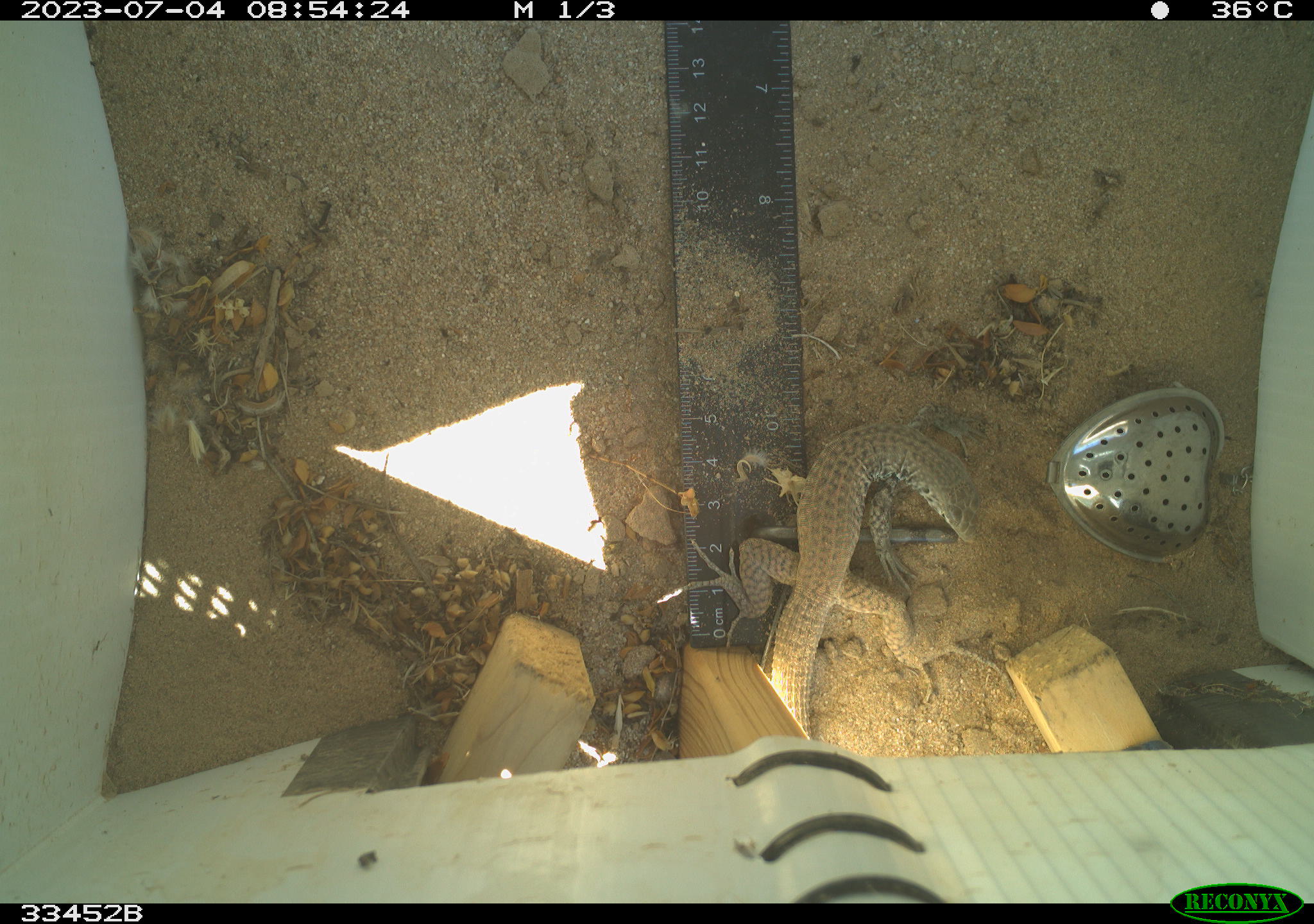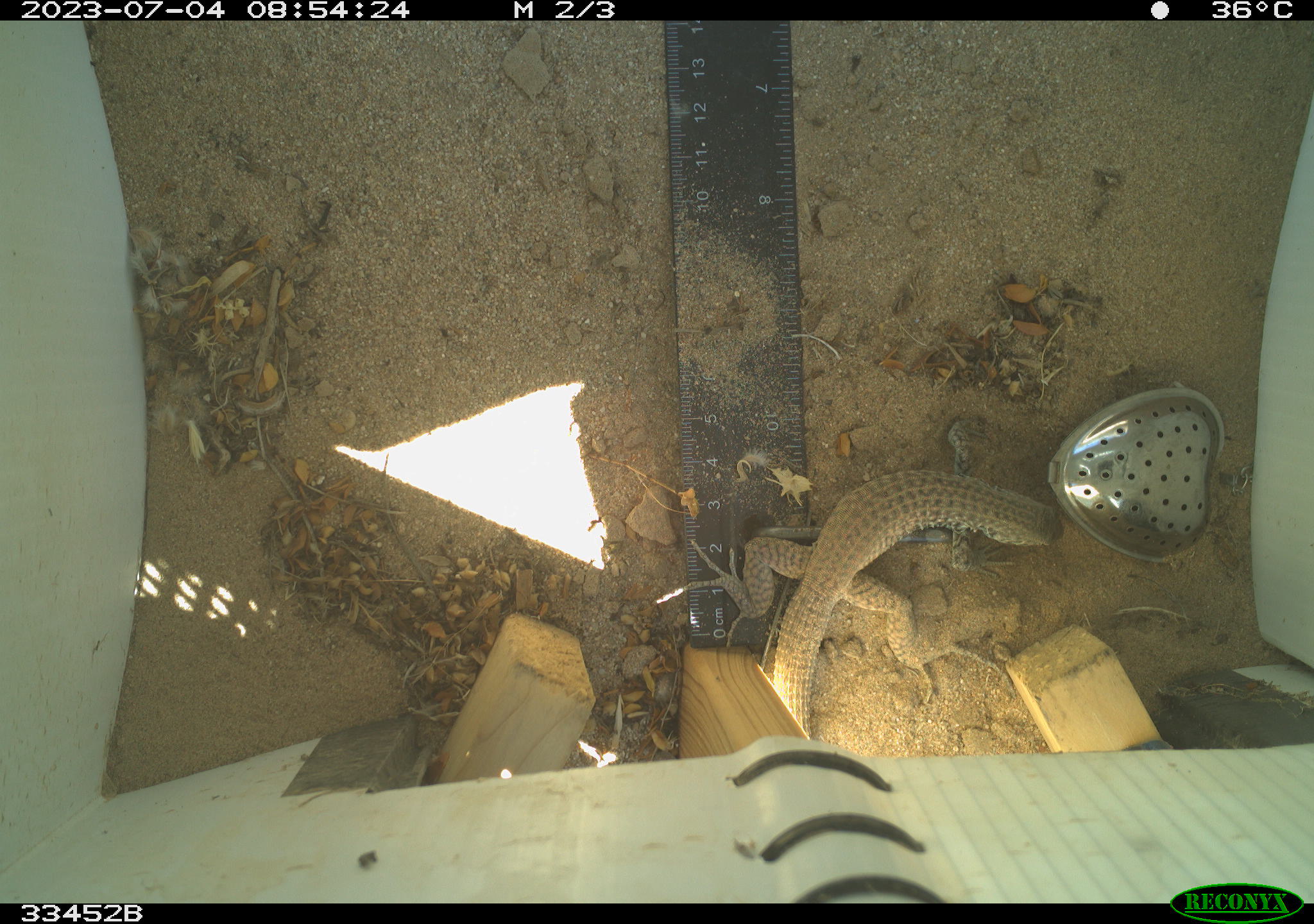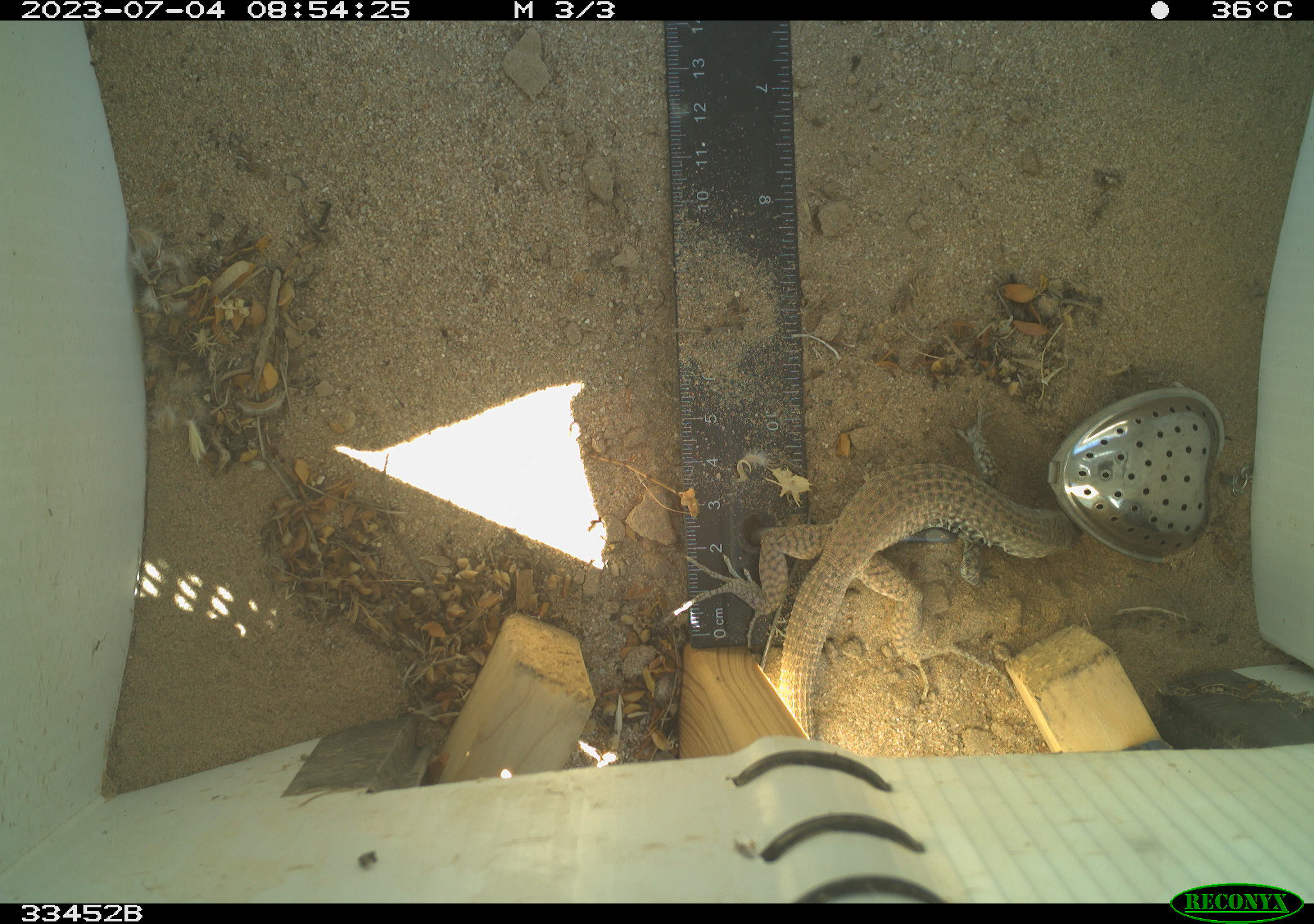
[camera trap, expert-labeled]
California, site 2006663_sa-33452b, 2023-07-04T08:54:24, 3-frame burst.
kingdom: Animalia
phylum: Chordata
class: Reptilia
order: Squamata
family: Teiidae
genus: Aspidoscelis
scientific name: Aspidoscelis tigris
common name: western whiptail